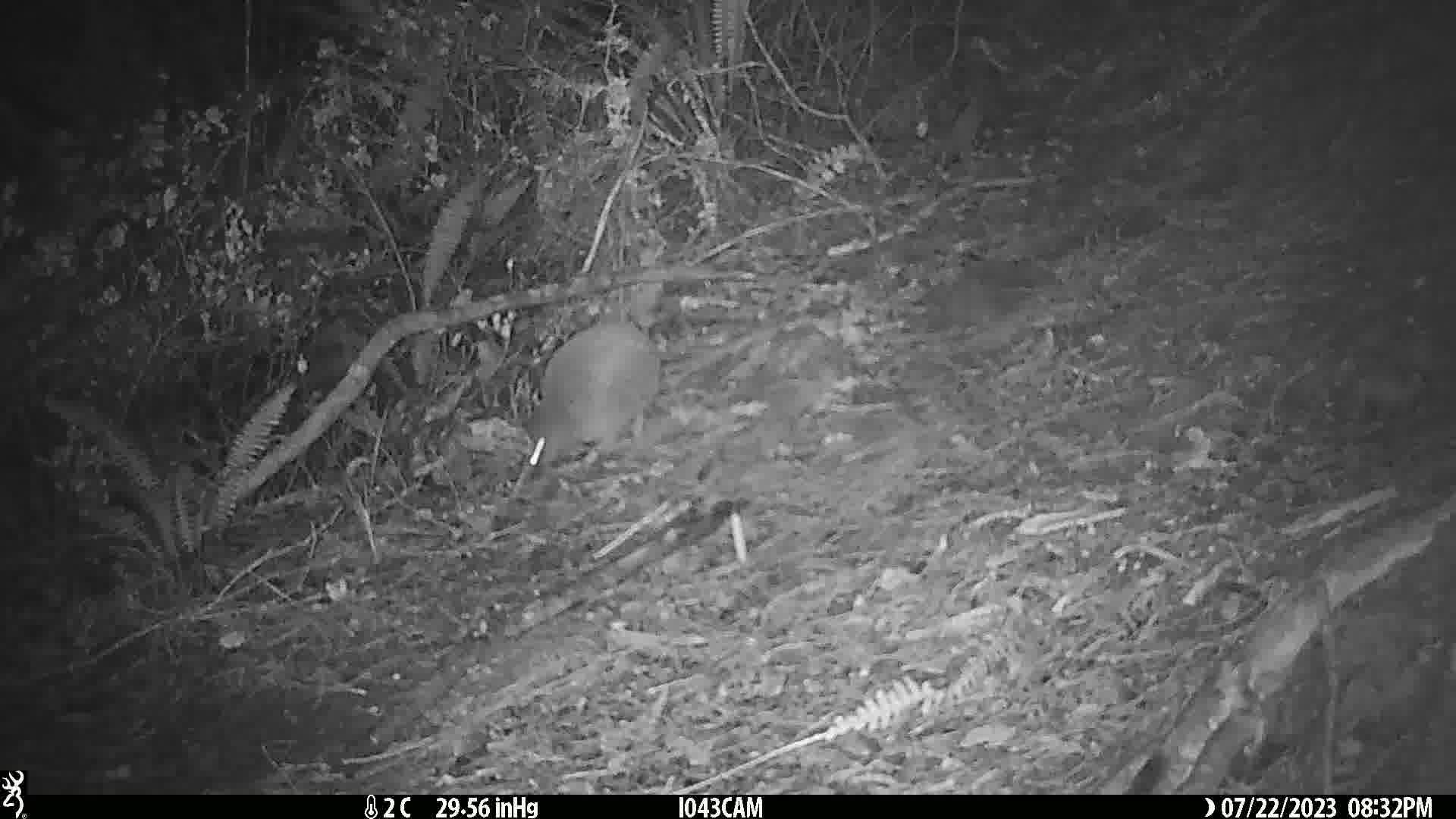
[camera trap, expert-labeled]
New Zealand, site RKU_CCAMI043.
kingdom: Animalia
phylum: Chordata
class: Aves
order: Apterygiformes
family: Apterygidae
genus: Apteryx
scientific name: Apteryx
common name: kiwi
Kiwi (Apteryx).